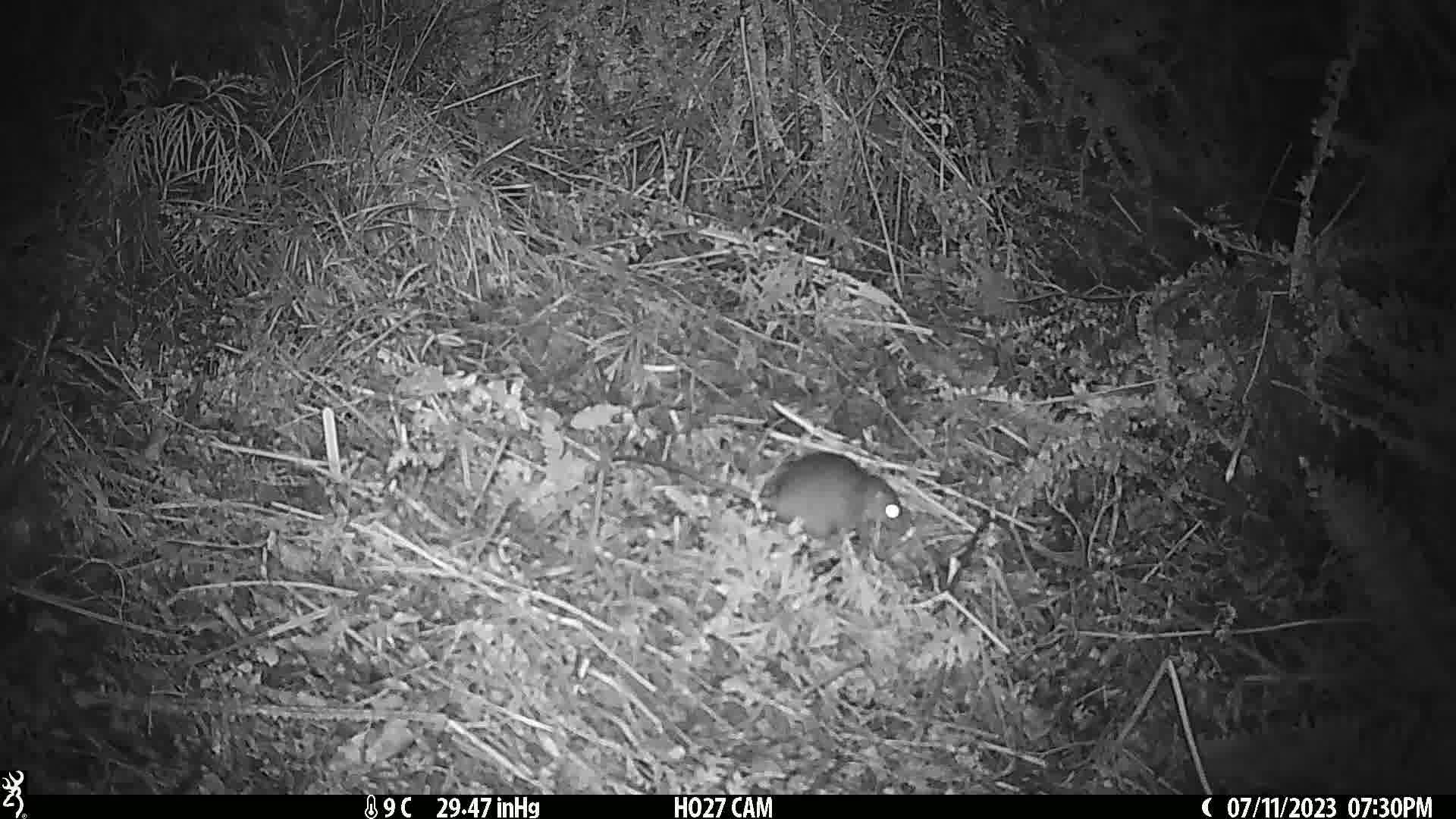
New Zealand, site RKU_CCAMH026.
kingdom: Animalia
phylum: Chordata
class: Mammalia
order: Rodentia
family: Muridae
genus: Rattus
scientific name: Rattus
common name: rat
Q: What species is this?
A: Rat (Rattus).